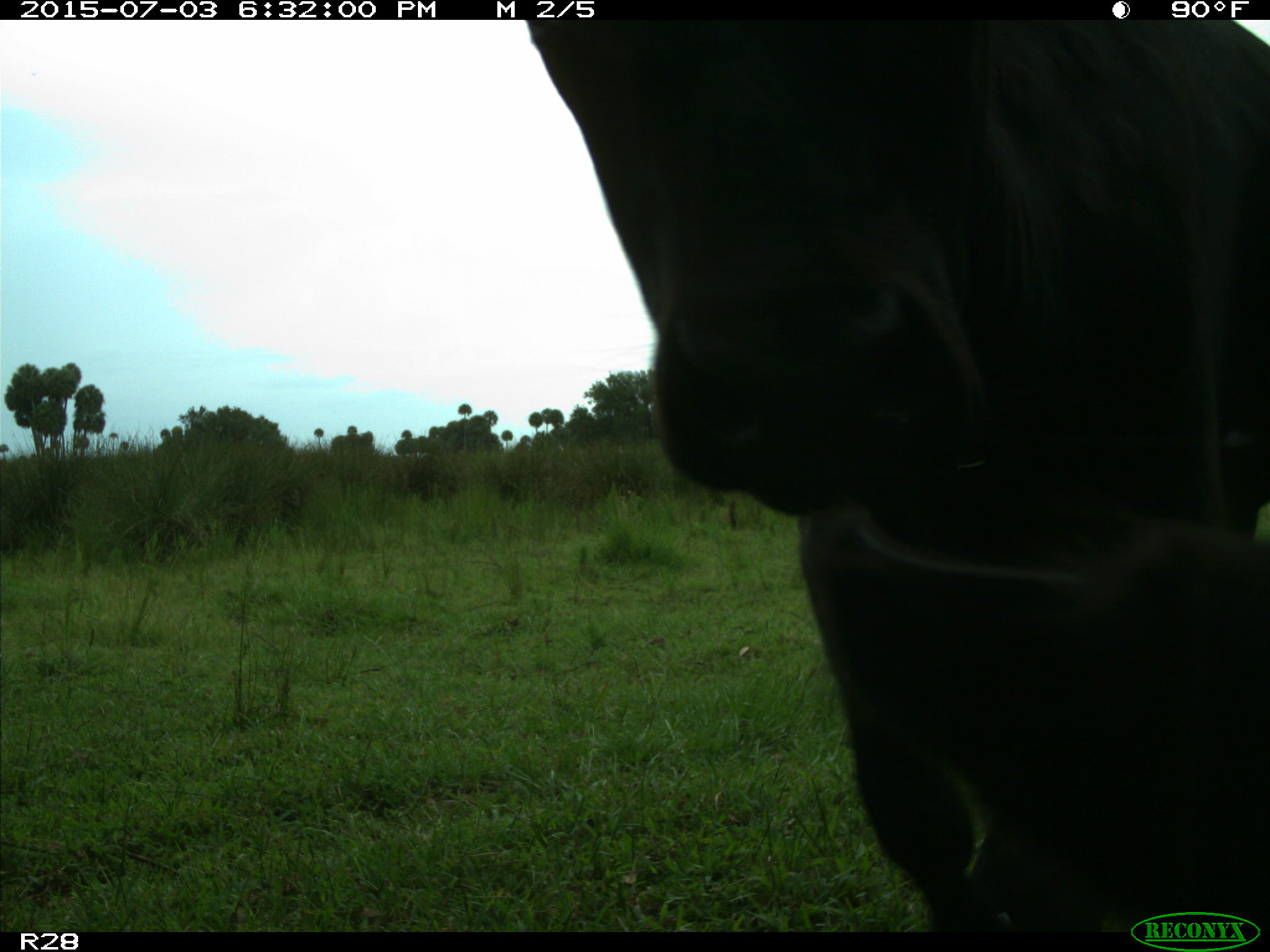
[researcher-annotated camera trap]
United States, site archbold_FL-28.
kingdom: Animalia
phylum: Chordata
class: Mammalia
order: Artiodactyla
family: Bovidae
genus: Bos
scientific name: Bos taurus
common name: domestic cow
Bos taurus (domestic cow).